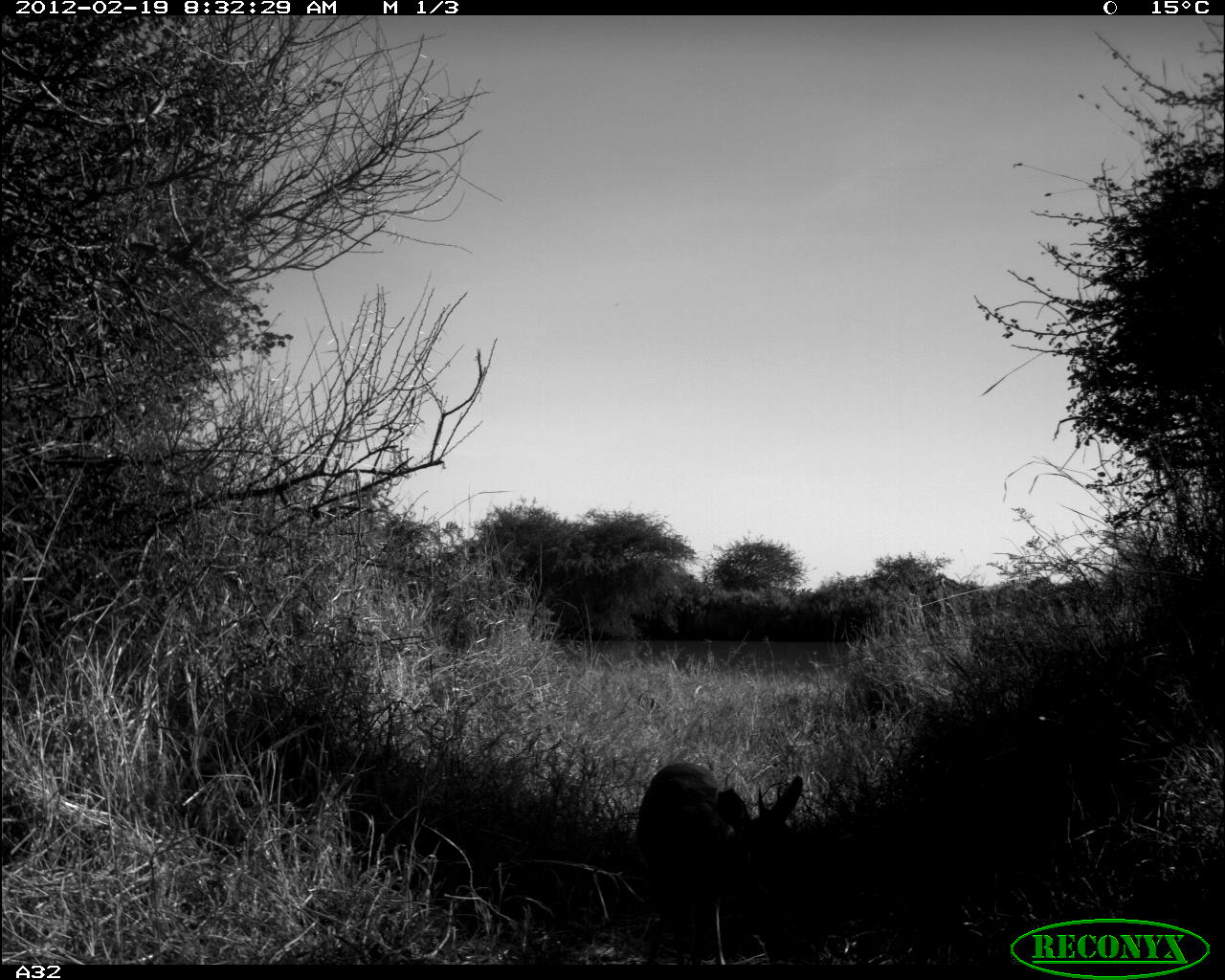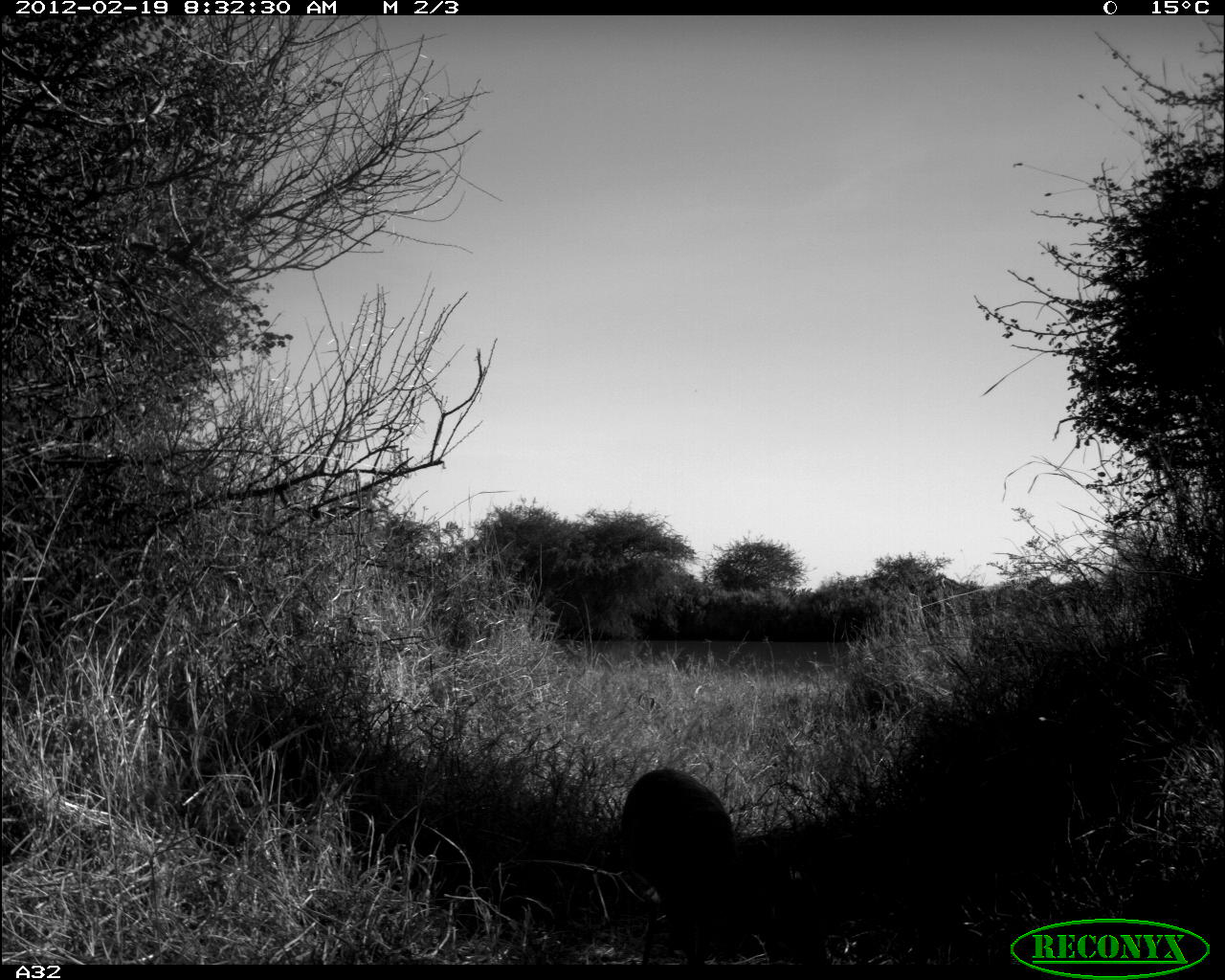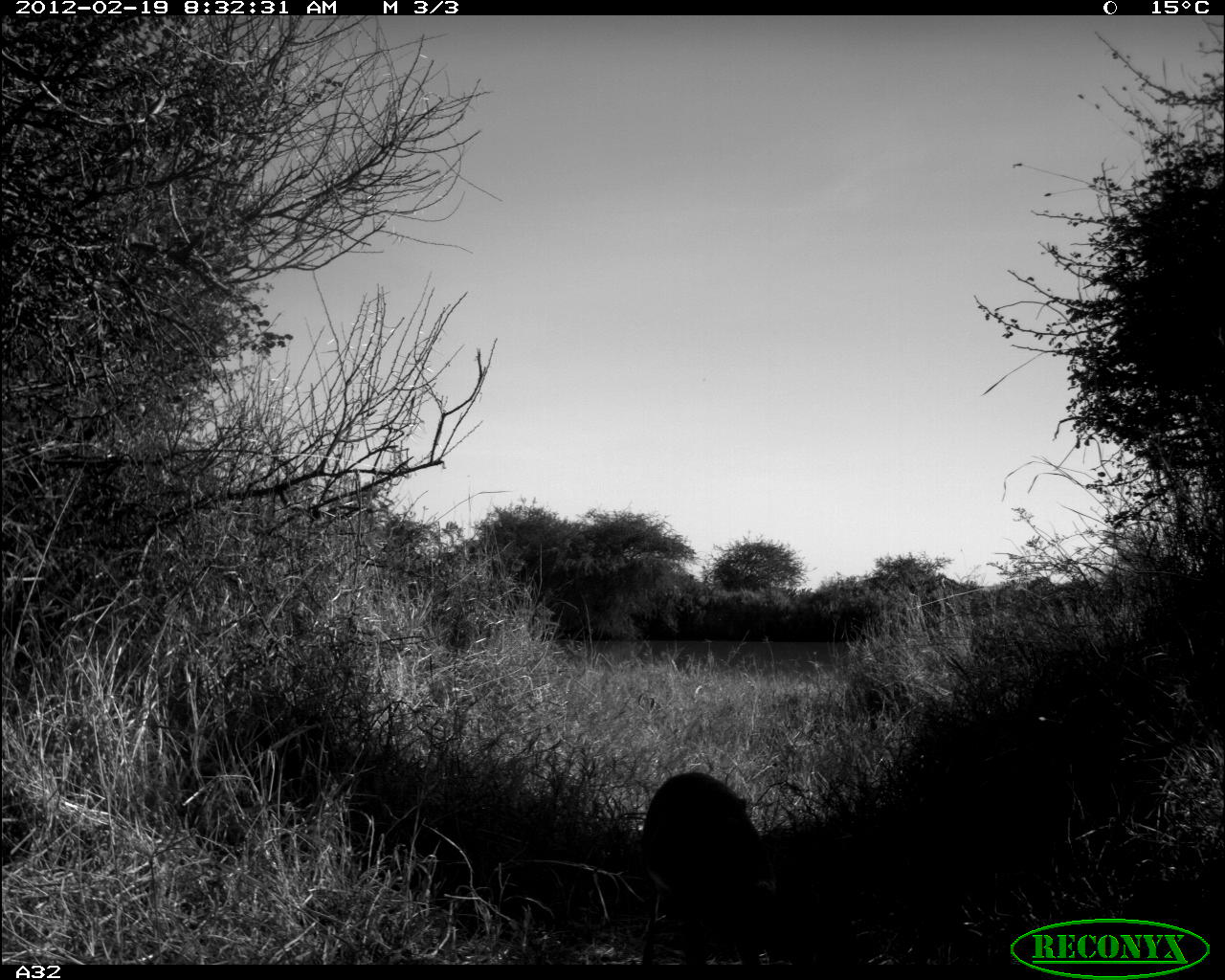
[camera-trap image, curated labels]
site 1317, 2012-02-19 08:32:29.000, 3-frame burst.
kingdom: Animalia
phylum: Chordata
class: Mammalia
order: Artiodactyla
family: Bovidae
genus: Madoqua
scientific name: Madoqua guentheri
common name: günther's dik-dik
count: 1